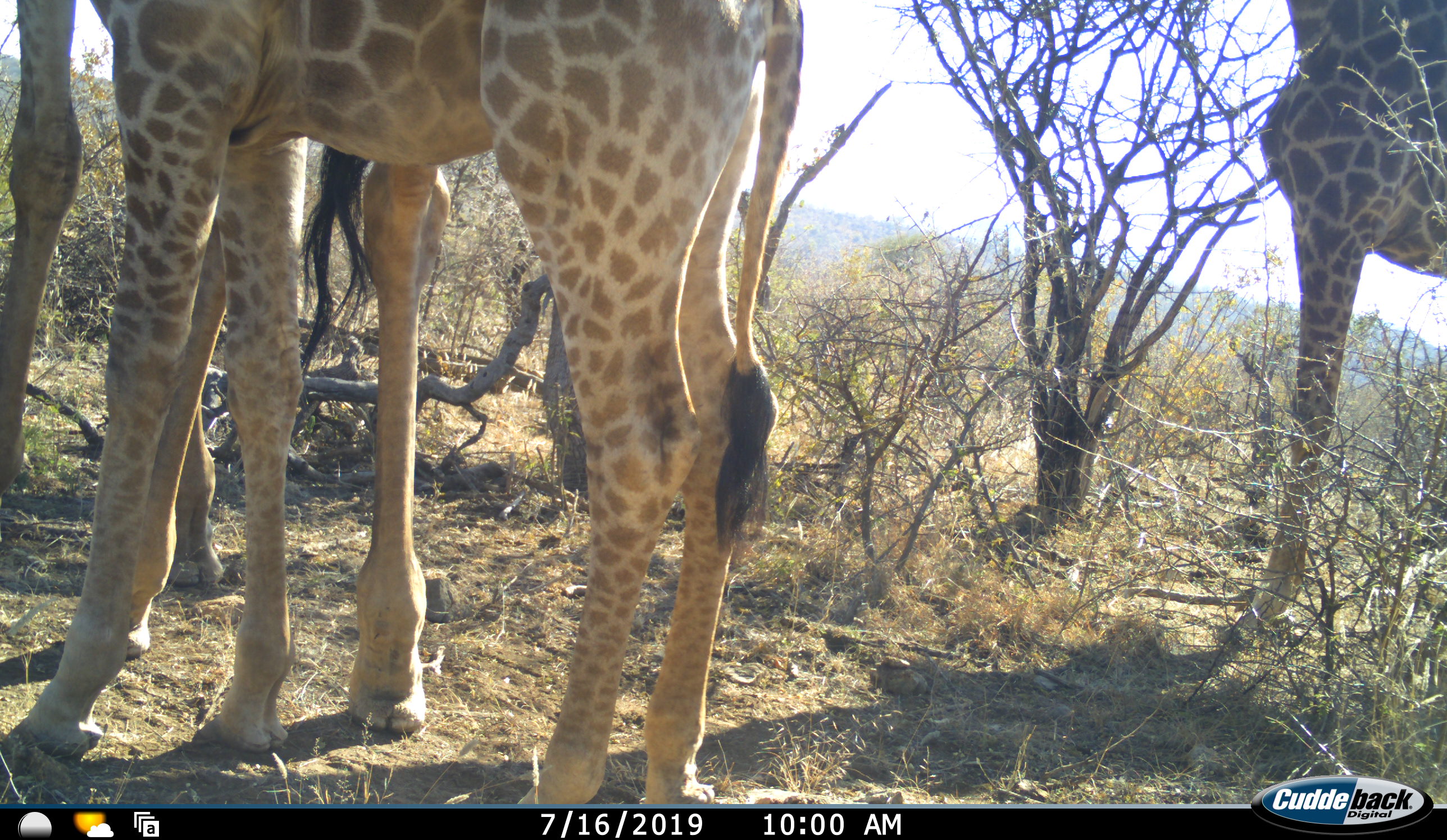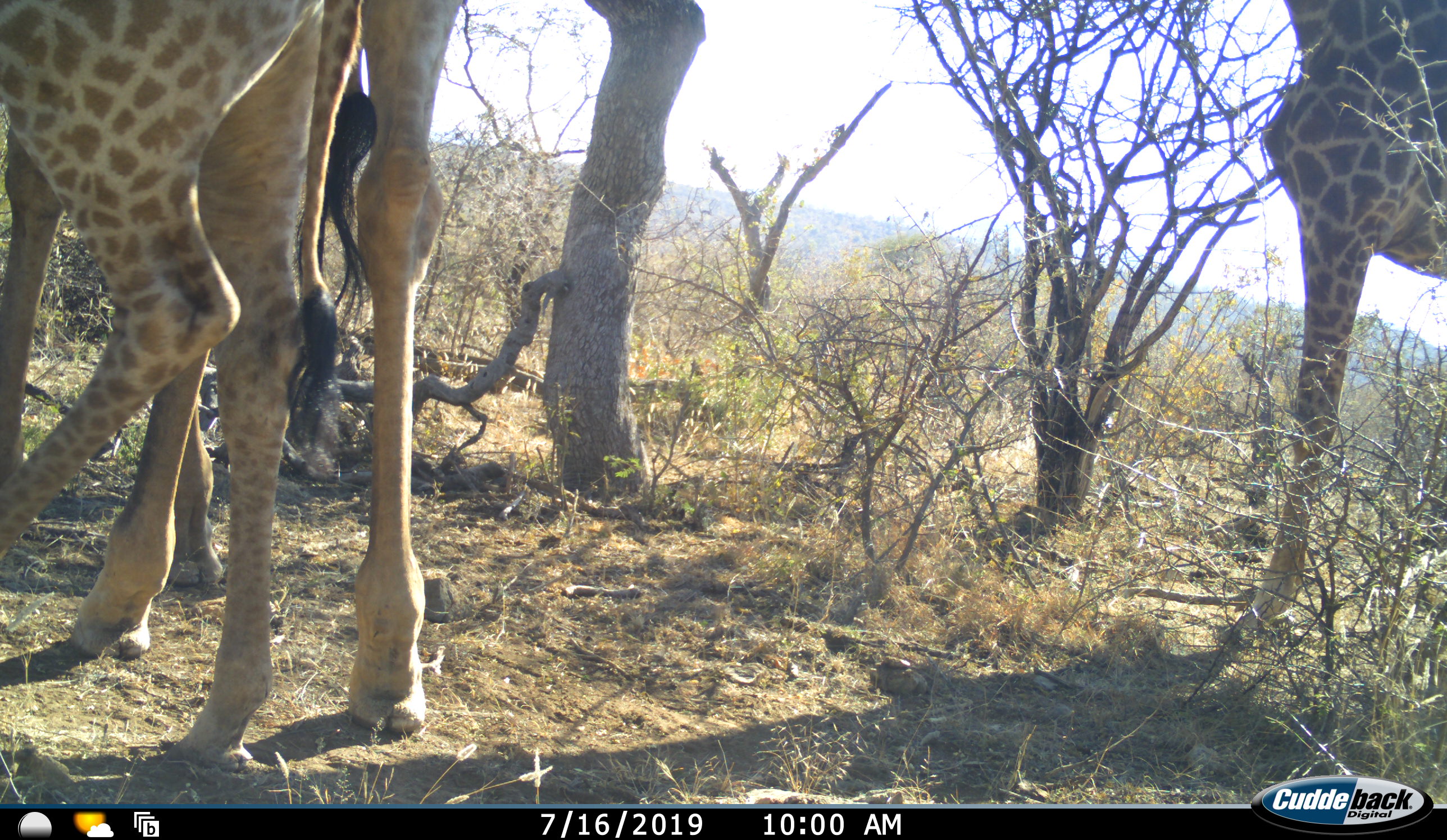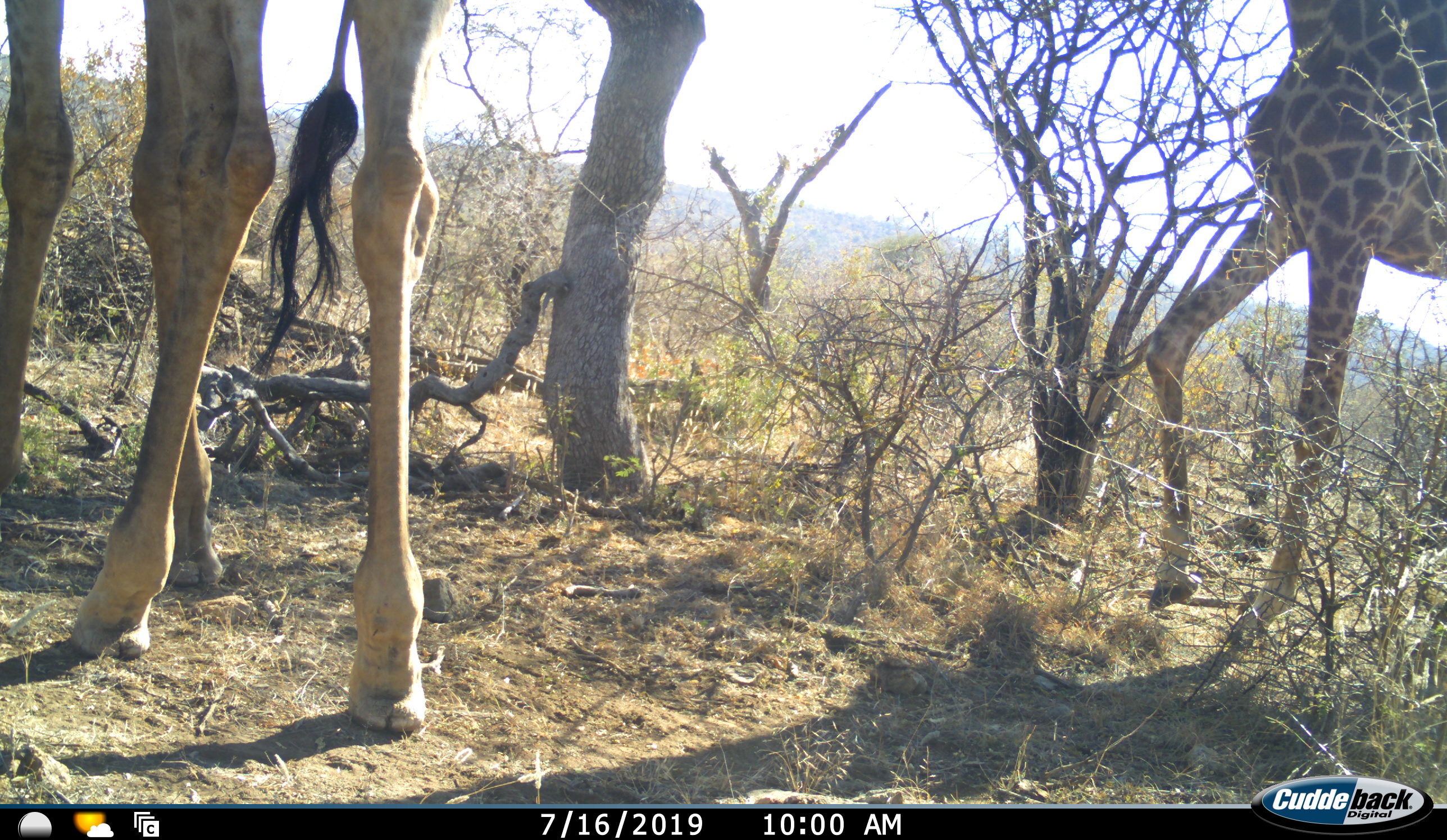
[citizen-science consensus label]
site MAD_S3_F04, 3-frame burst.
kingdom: Animalia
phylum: Chordata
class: Mammalia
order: Artiodactyla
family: Giraffidae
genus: Giraffa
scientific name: Giraffa camelopardalis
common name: giraffe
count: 3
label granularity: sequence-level